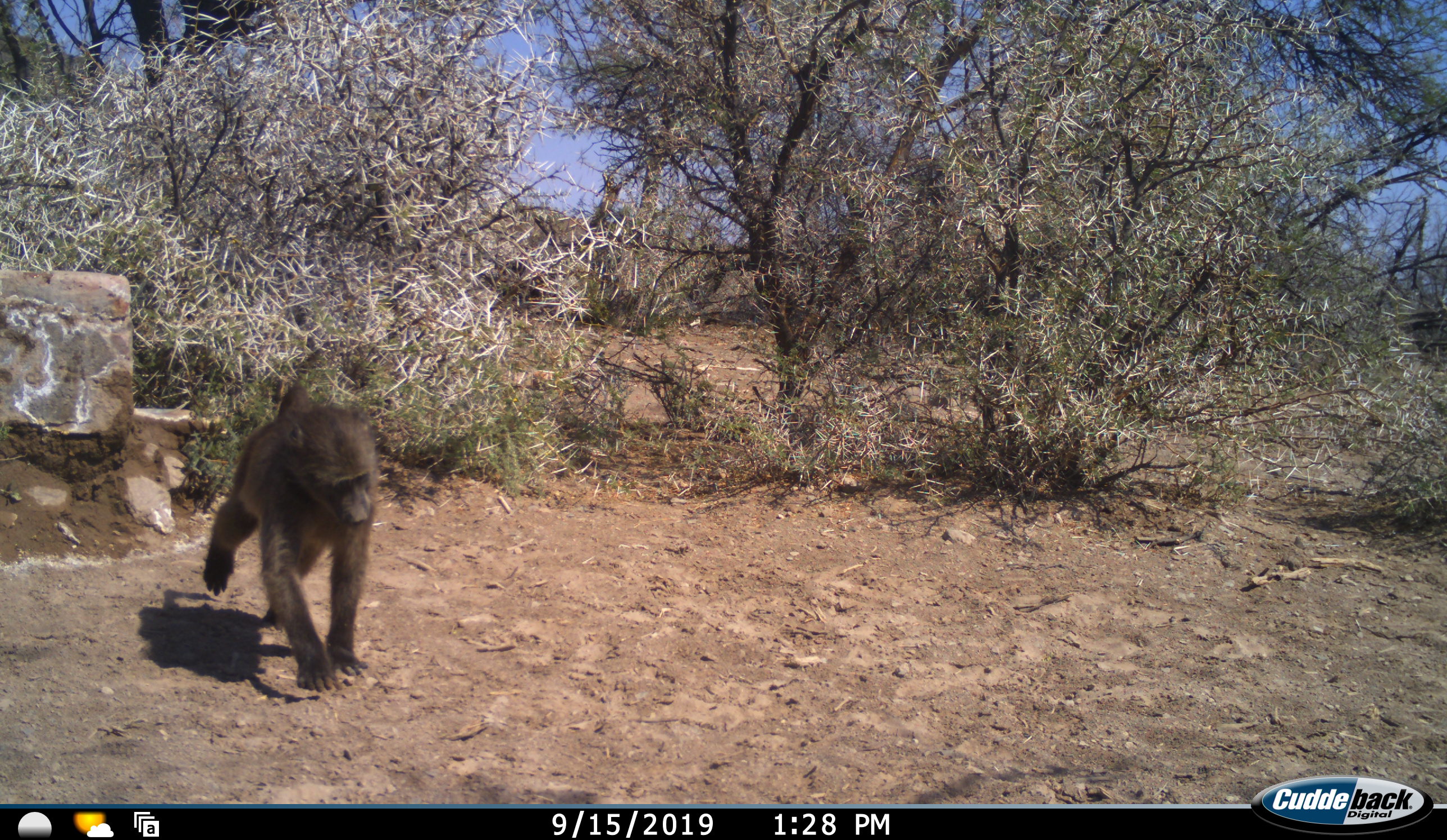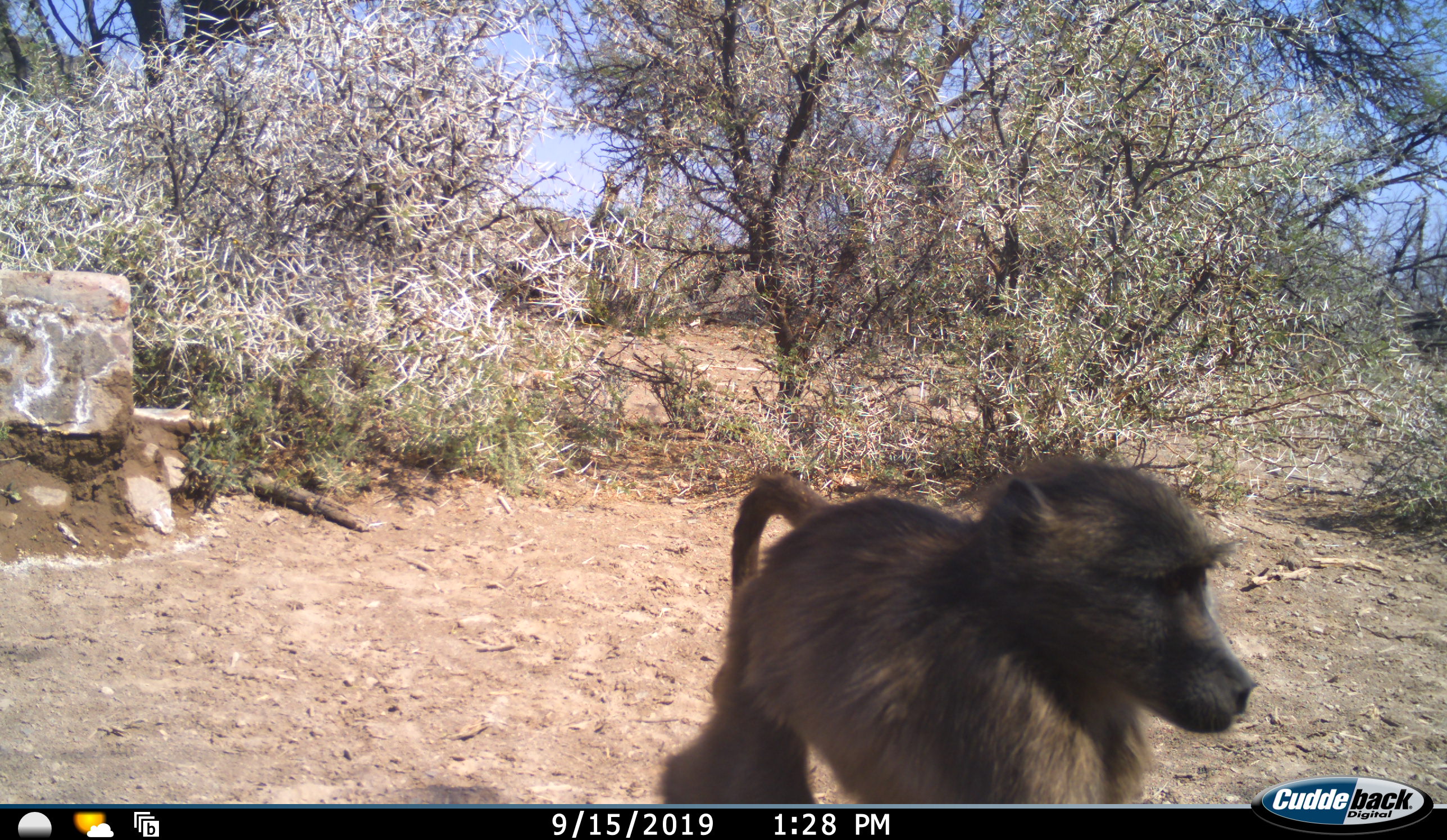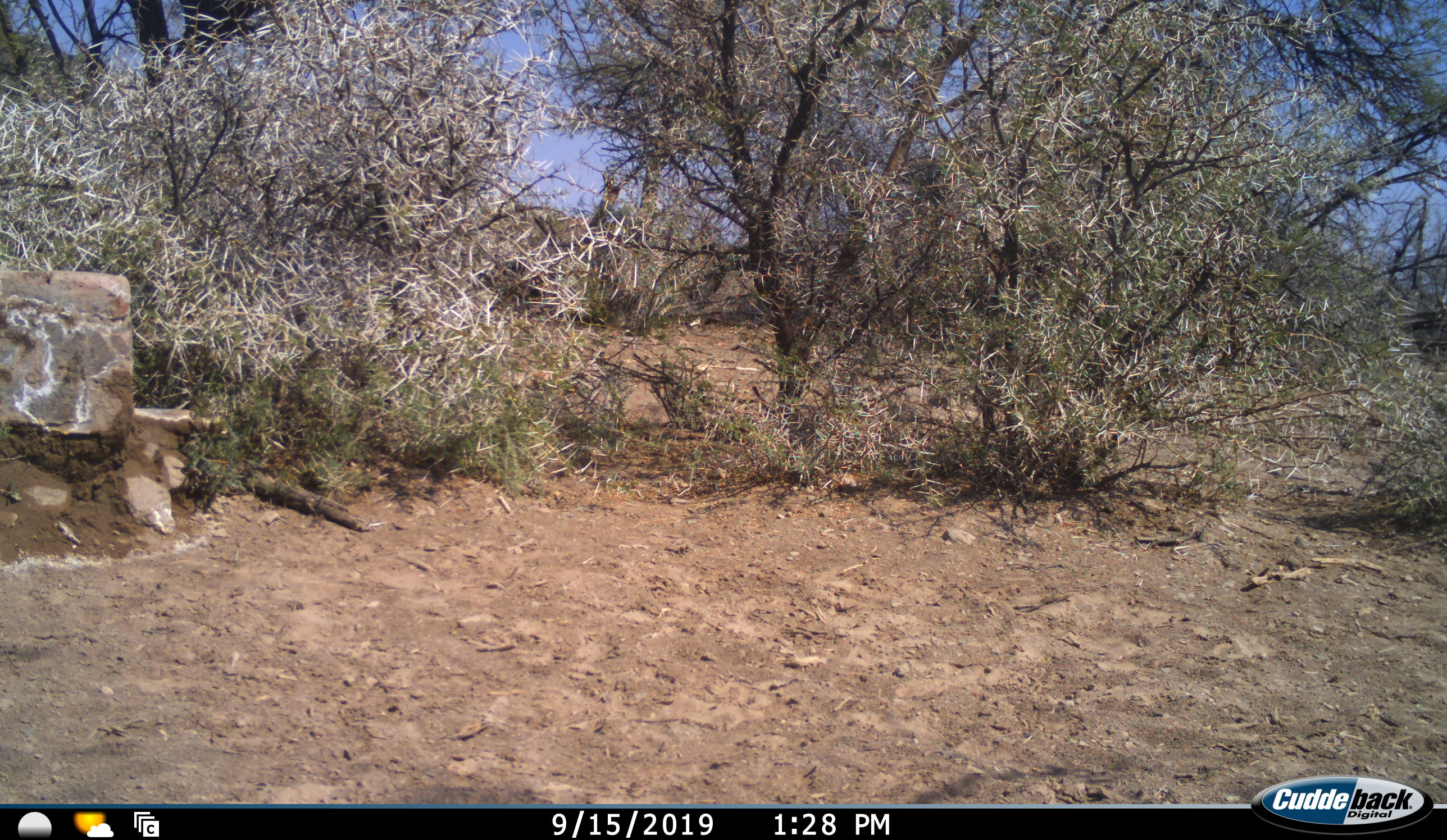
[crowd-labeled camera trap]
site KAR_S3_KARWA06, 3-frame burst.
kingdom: Animalia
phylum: Chordata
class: Mammalia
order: Primates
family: Cercopithecidae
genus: Papio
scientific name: Papio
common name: baboon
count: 1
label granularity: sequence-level